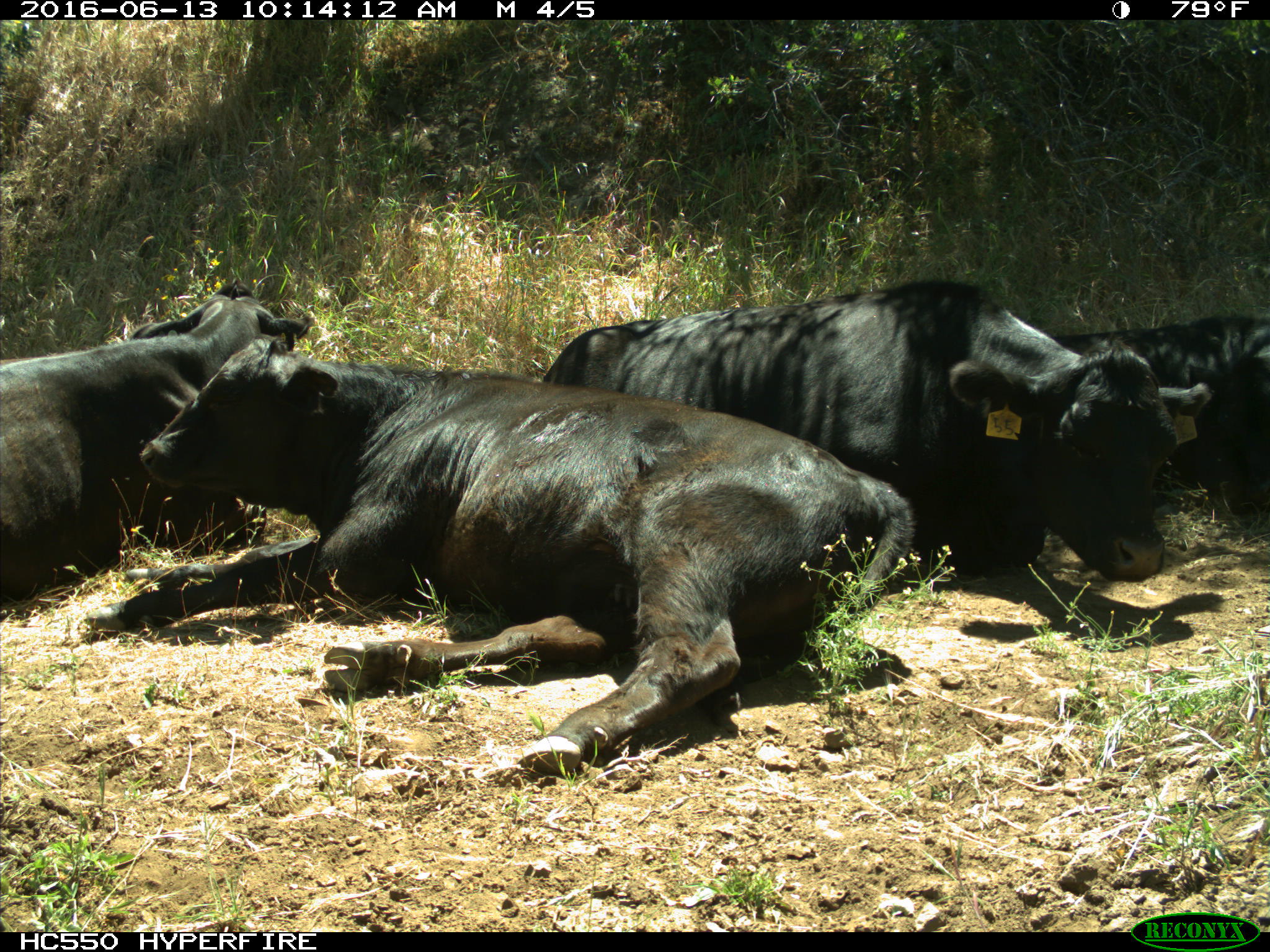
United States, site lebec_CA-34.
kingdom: Animalia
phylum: Chordata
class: Mammalia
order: Artiodactyla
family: Bovidae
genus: Bos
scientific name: Bos taurus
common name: domestic cow